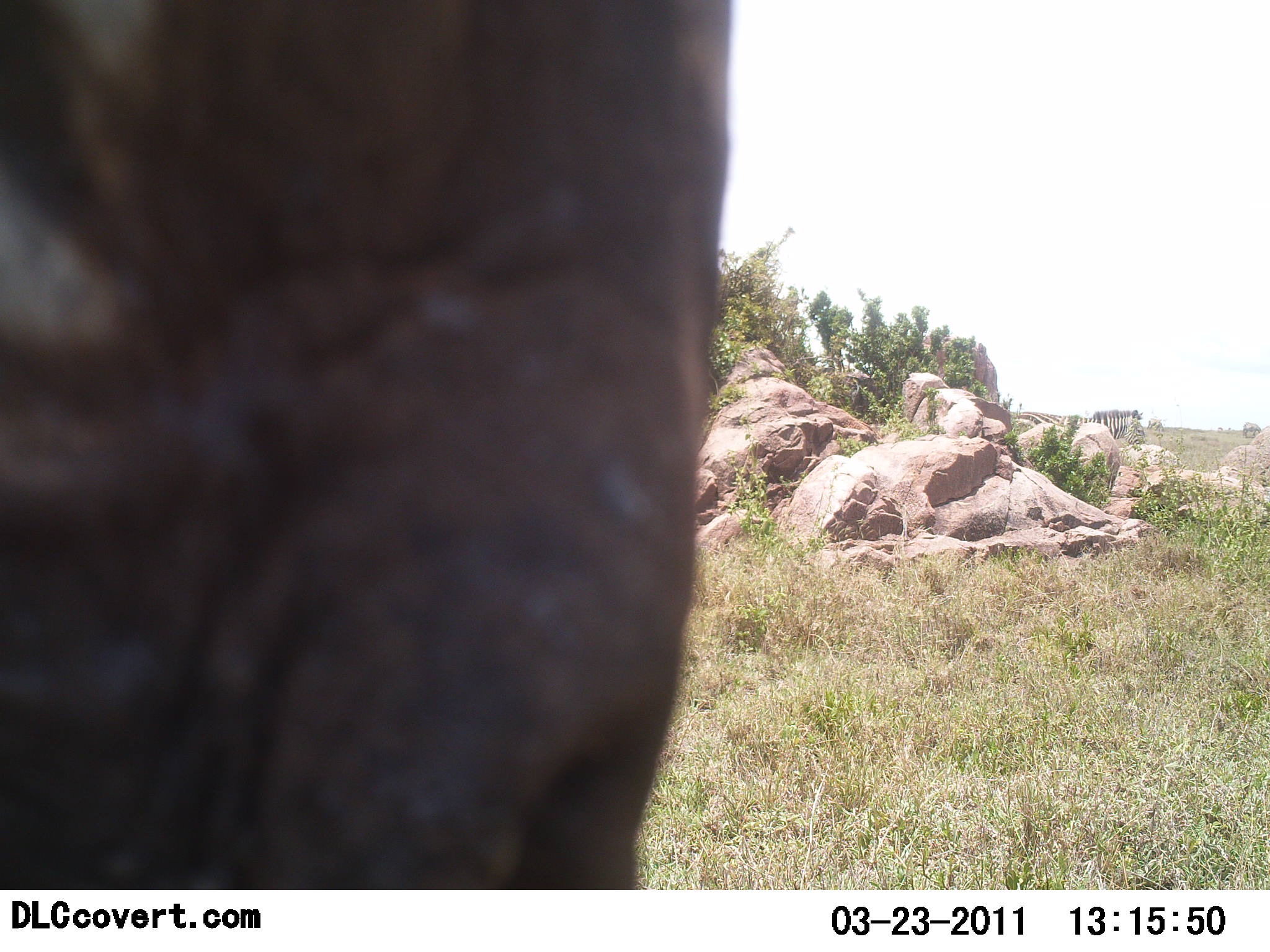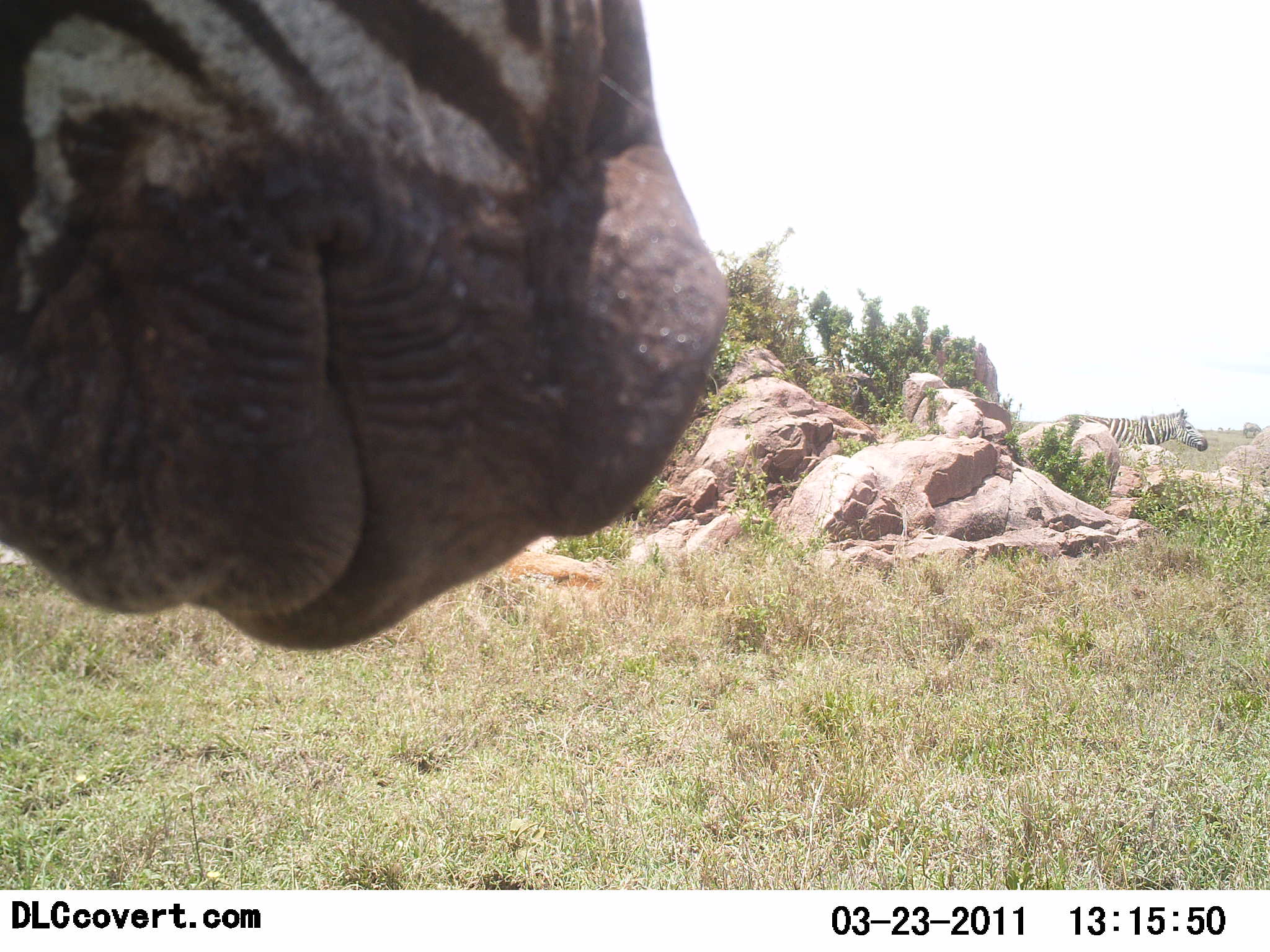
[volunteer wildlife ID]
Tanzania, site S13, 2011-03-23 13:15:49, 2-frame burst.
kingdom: Animalia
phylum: Chordata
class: Mammalia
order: Perissodactyla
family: Equidae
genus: Equus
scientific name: Equus quagga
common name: plains zebra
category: zebra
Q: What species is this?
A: Zebra (plains zebra) (Equus quagga).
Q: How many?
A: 2.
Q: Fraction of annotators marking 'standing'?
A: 58%.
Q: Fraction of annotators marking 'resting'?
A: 0%.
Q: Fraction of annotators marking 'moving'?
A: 75%.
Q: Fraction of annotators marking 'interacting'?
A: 0%.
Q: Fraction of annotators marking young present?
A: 0%.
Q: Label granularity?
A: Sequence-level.